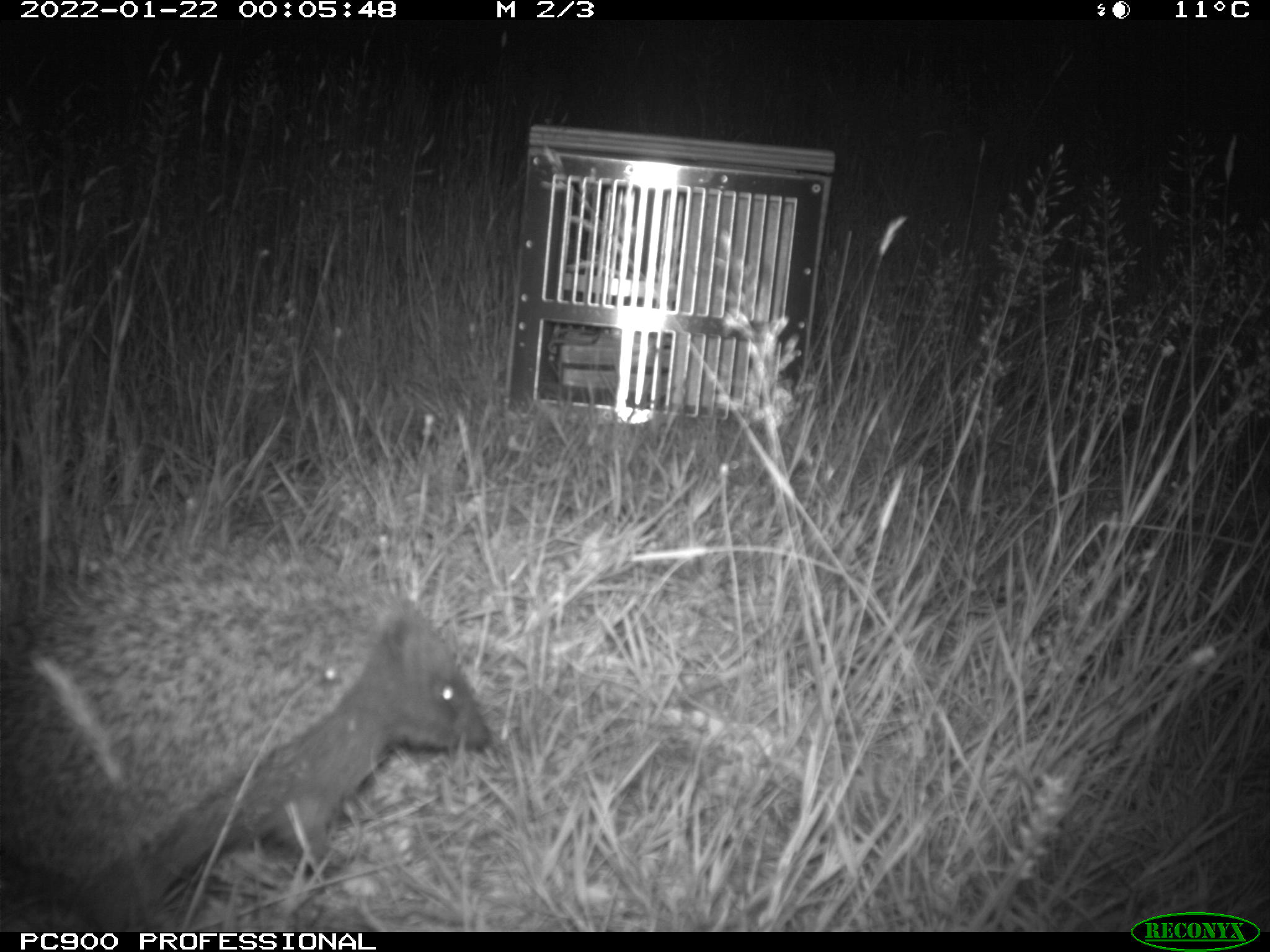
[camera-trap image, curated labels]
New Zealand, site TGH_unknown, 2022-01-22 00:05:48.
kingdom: Animalia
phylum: Chordata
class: Mammalia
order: Eulipotyphla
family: Erinaceidae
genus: Erinaceus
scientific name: Erinaceus europaeus europaeus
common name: european hedgehog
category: hedgehog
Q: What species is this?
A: Hedgehog (european hedgehog) (Erinaceus europaeus europaeus).